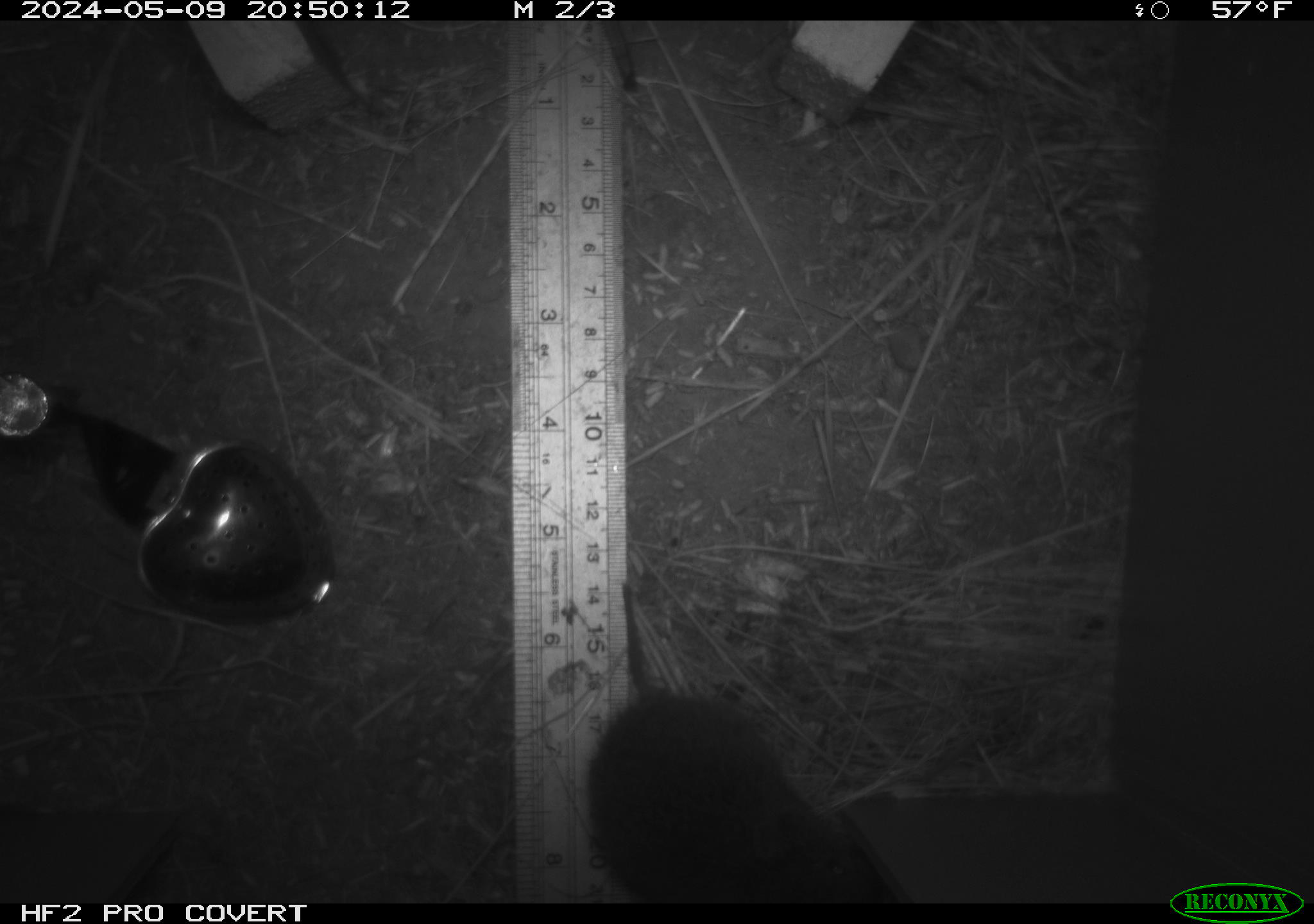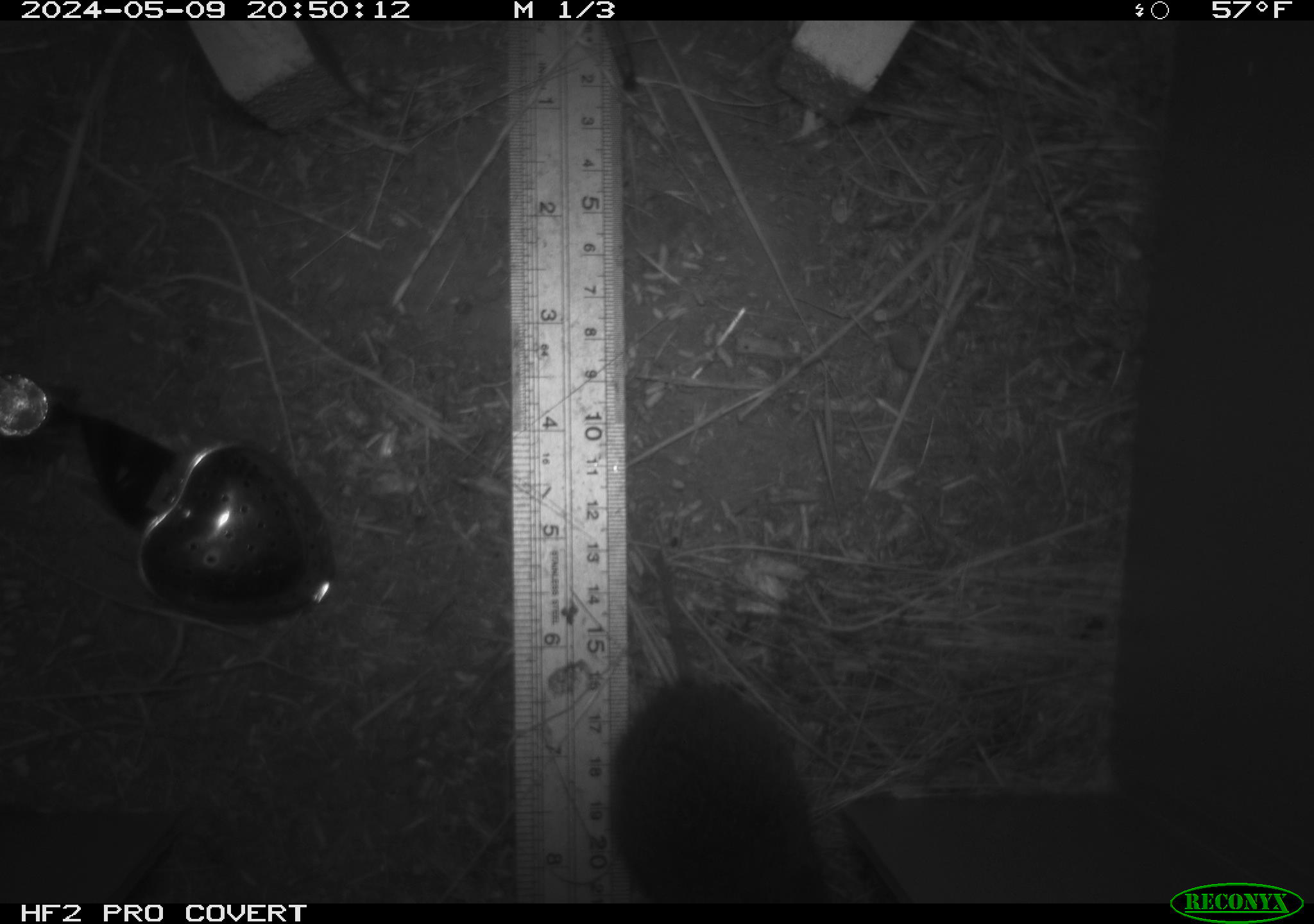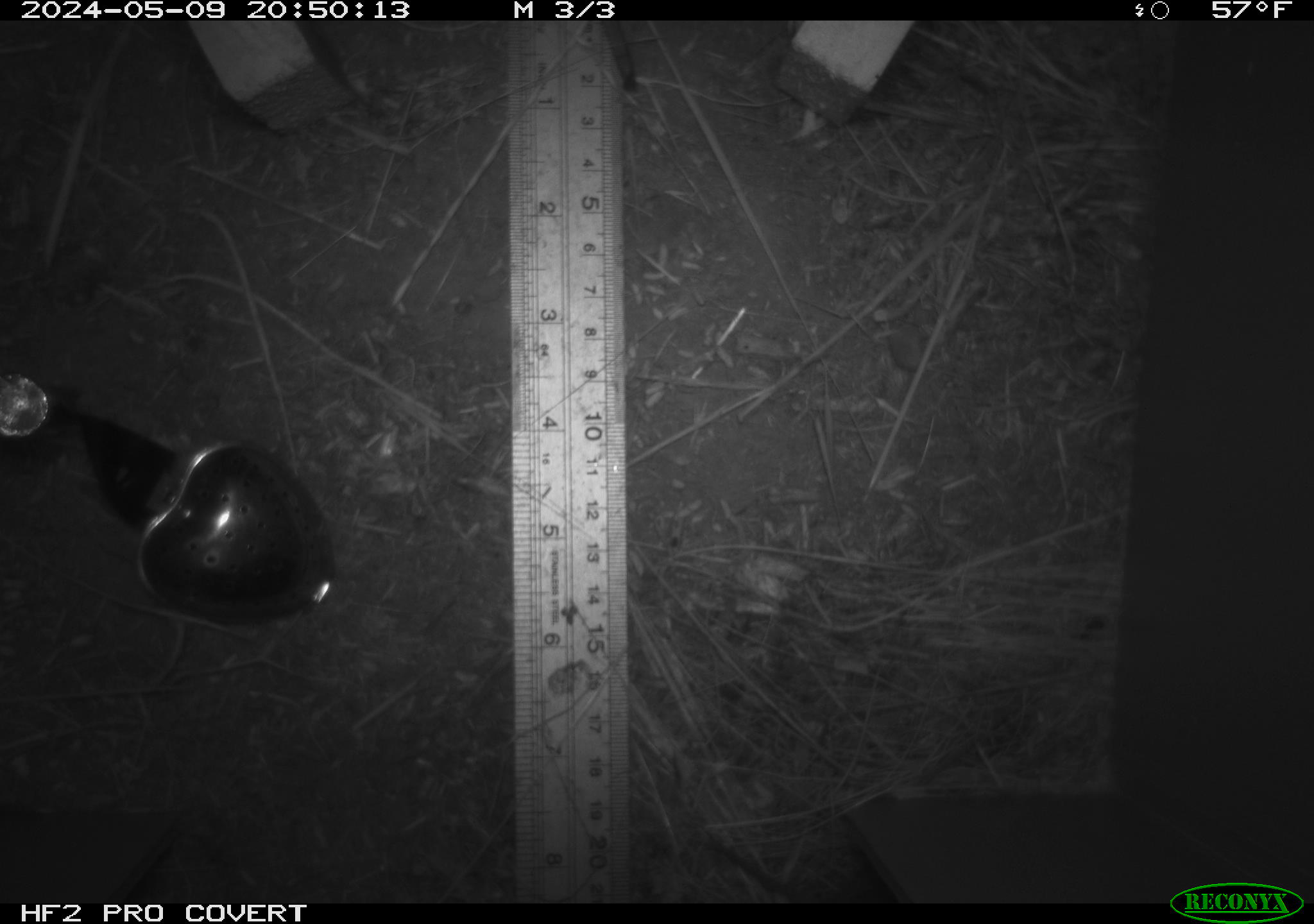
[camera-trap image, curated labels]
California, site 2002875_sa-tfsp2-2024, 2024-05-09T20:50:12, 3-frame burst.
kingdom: Animalia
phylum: Chordata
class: Mammalia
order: Rodentia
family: Cricetidae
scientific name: Arvicolinae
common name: voles, lemmings, and muskrats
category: arvicolinae subfamily